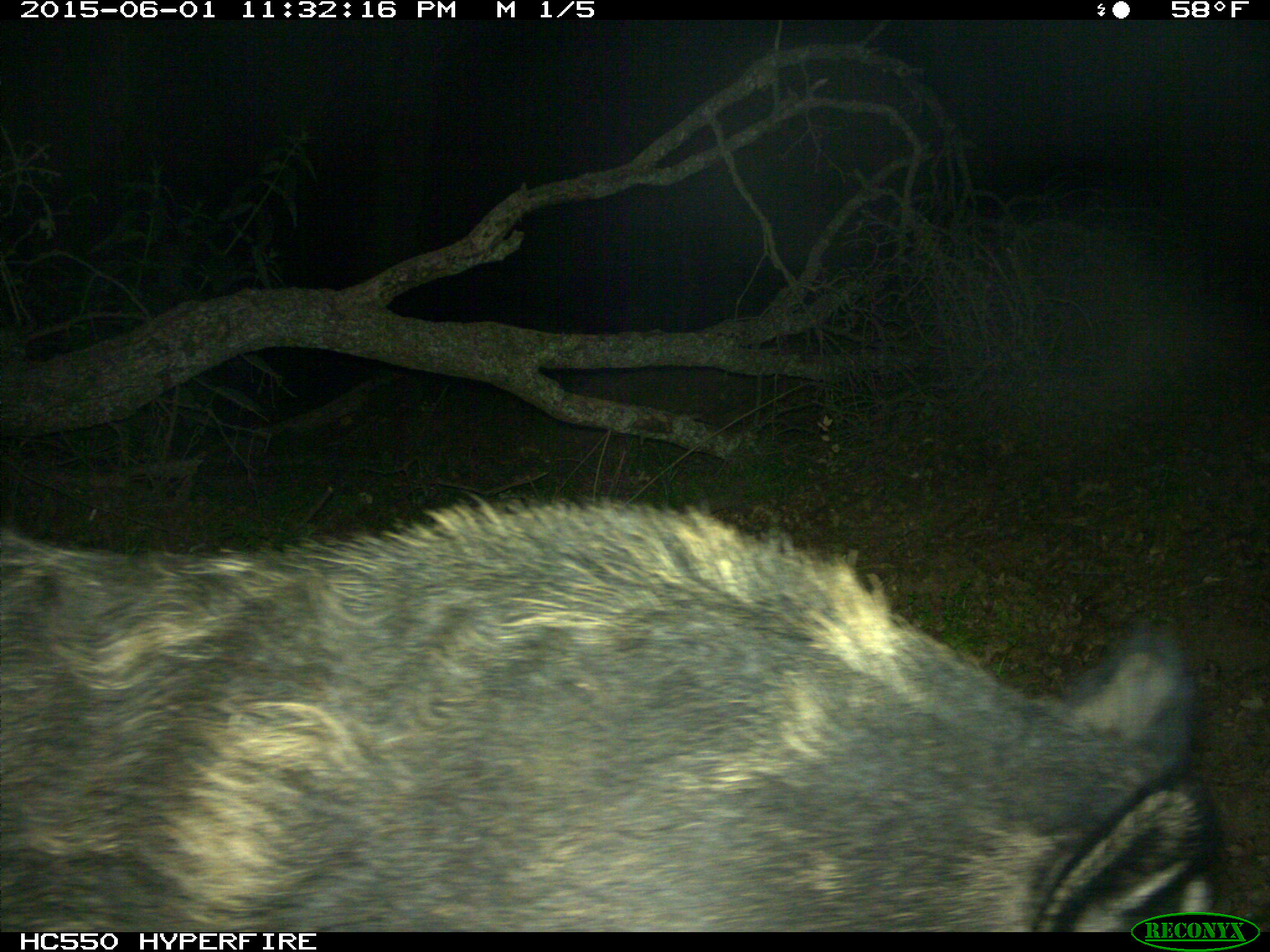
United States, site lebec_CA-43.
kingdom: Animalia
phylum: Chordata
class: Mammalia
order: Artiodactyla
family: Suidae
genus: Sus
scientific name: Sus scrofa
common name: wild boar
Sus scrofa (wild boar).